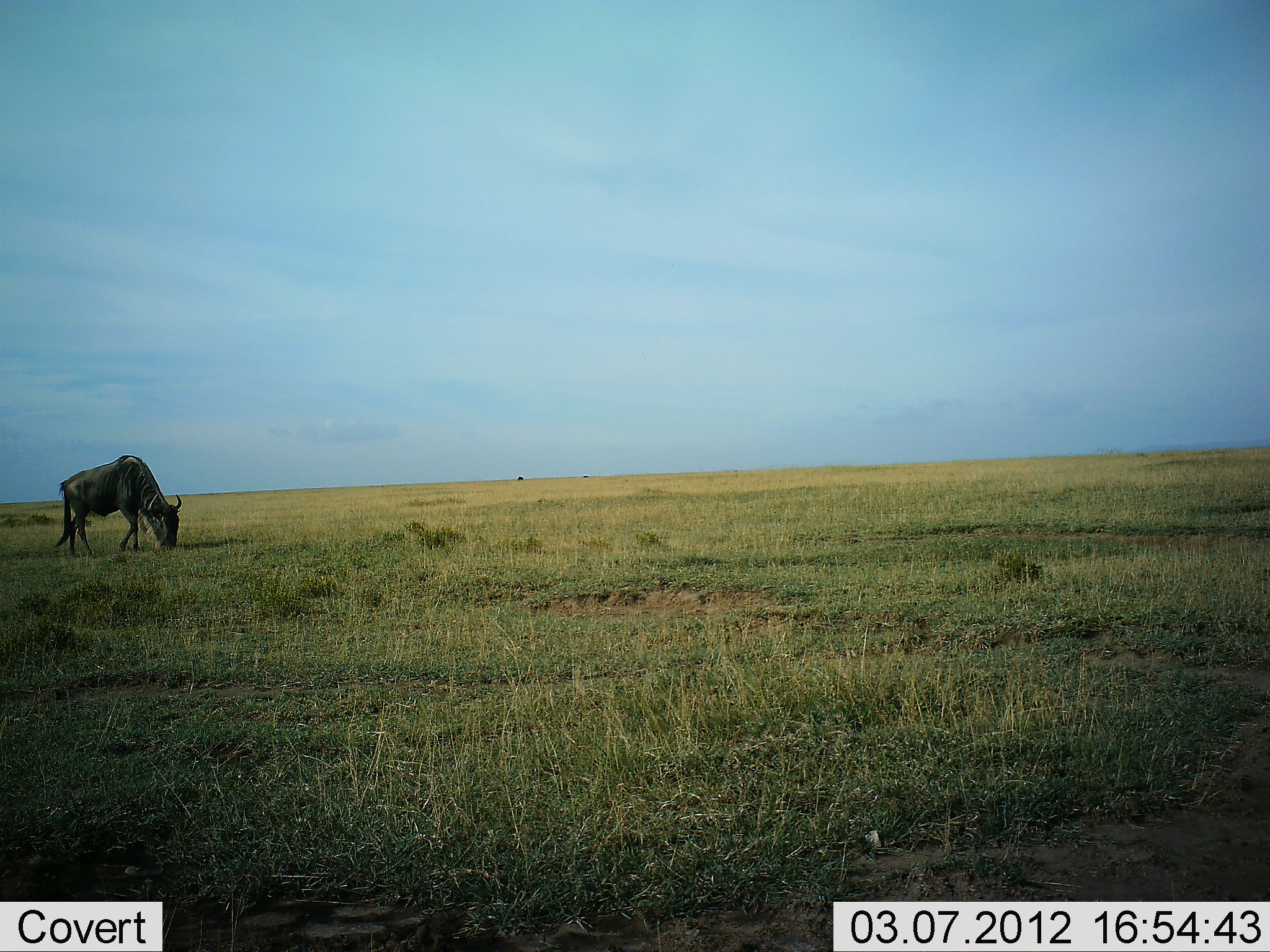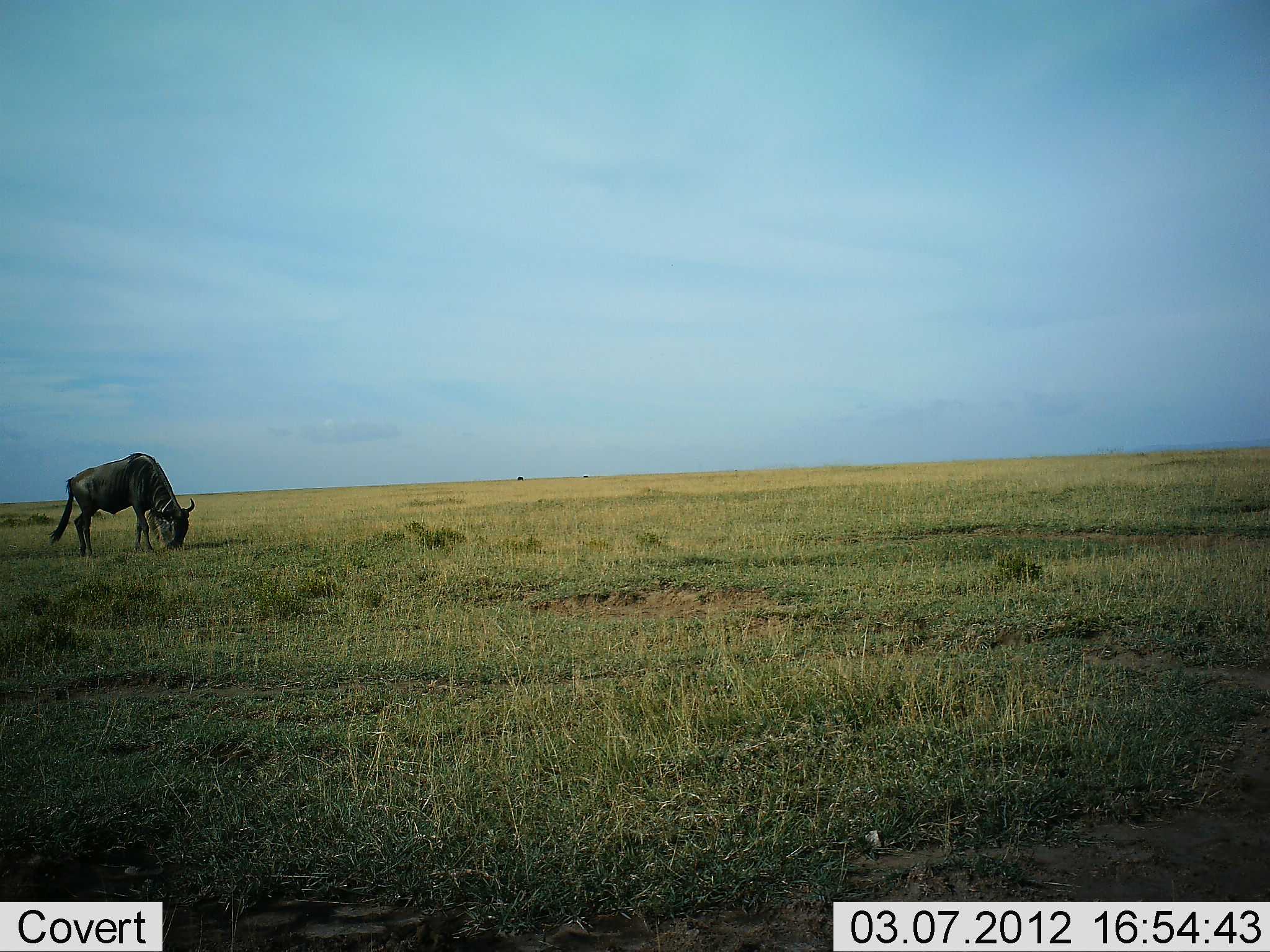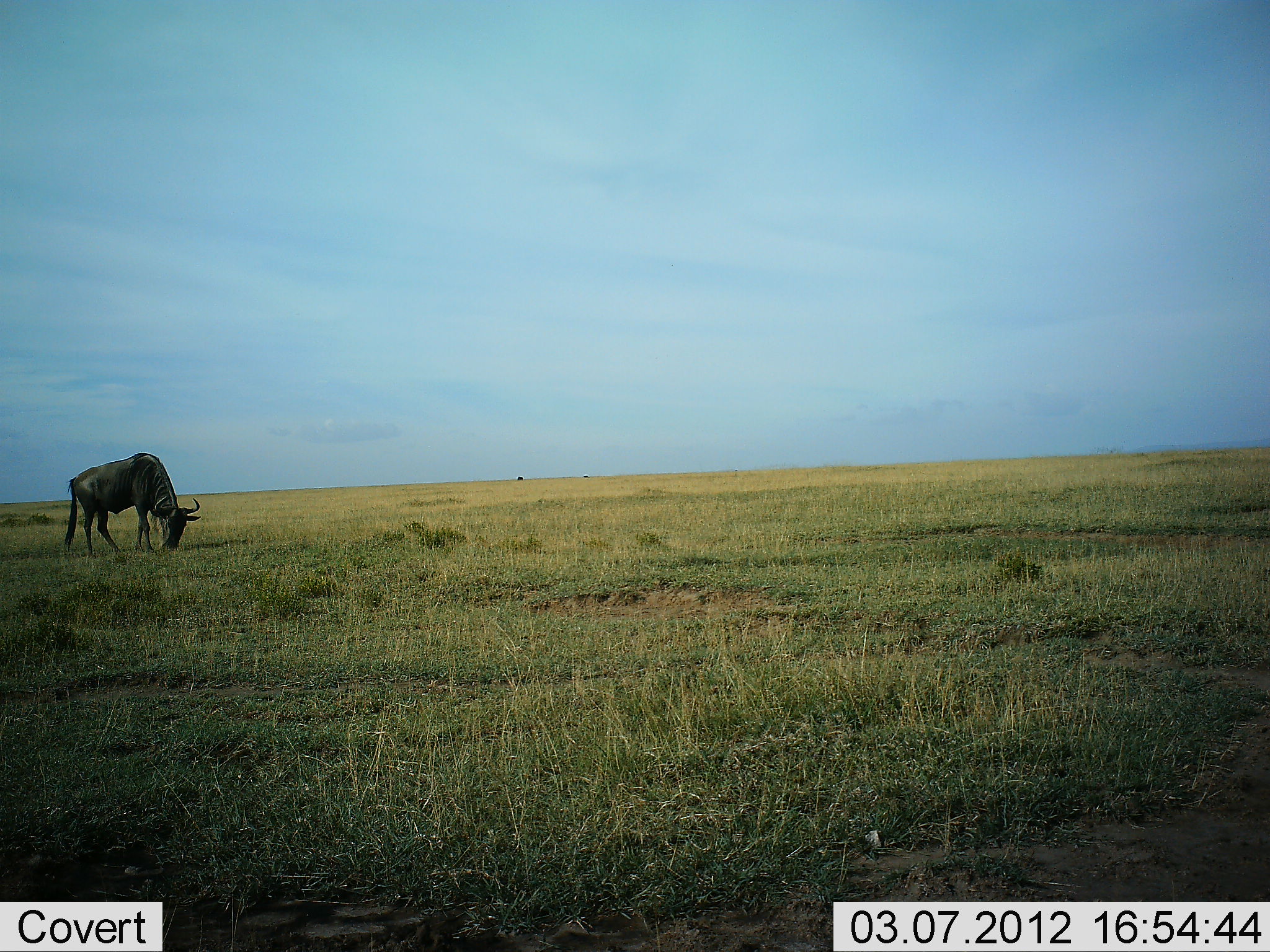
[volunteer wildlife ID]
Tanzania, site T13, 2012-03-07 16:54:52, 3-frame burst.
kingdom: Animalia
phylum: Chordata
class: Mammalia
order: Artiodactyla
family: Bovidae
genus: Connochaetes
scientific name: Connochaetes taurinus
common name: blue wildebeest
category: wildebeest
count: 1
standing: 21%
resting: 0%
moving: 12%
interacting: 0%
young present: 0%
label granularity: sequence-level